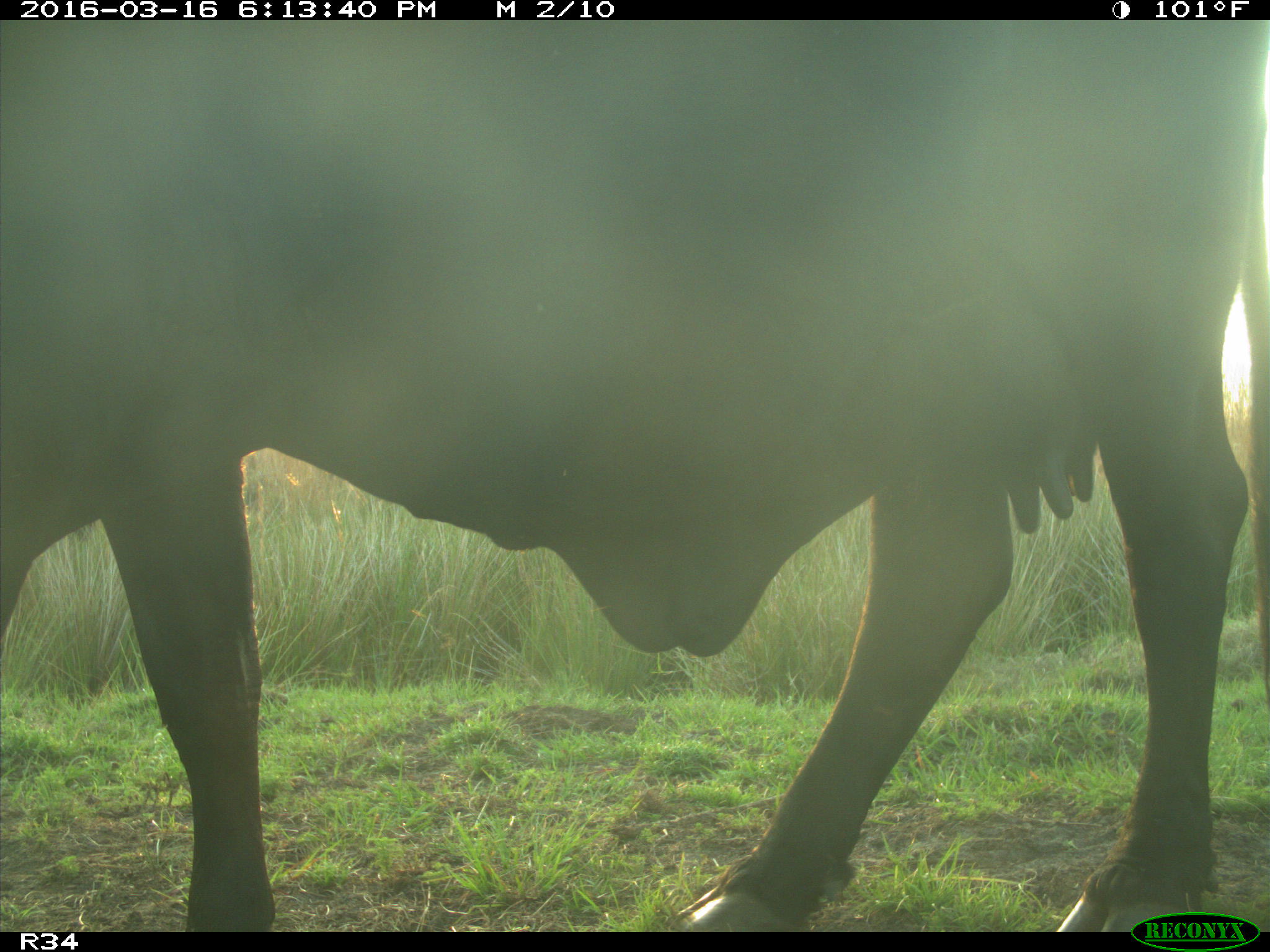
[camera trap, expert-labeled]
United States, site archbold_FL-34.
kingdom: Animalia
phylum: Chordata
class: Mammalia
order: Artiodactyla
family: Bovidae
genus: Bos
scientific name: Bos taurus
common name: domestic cow